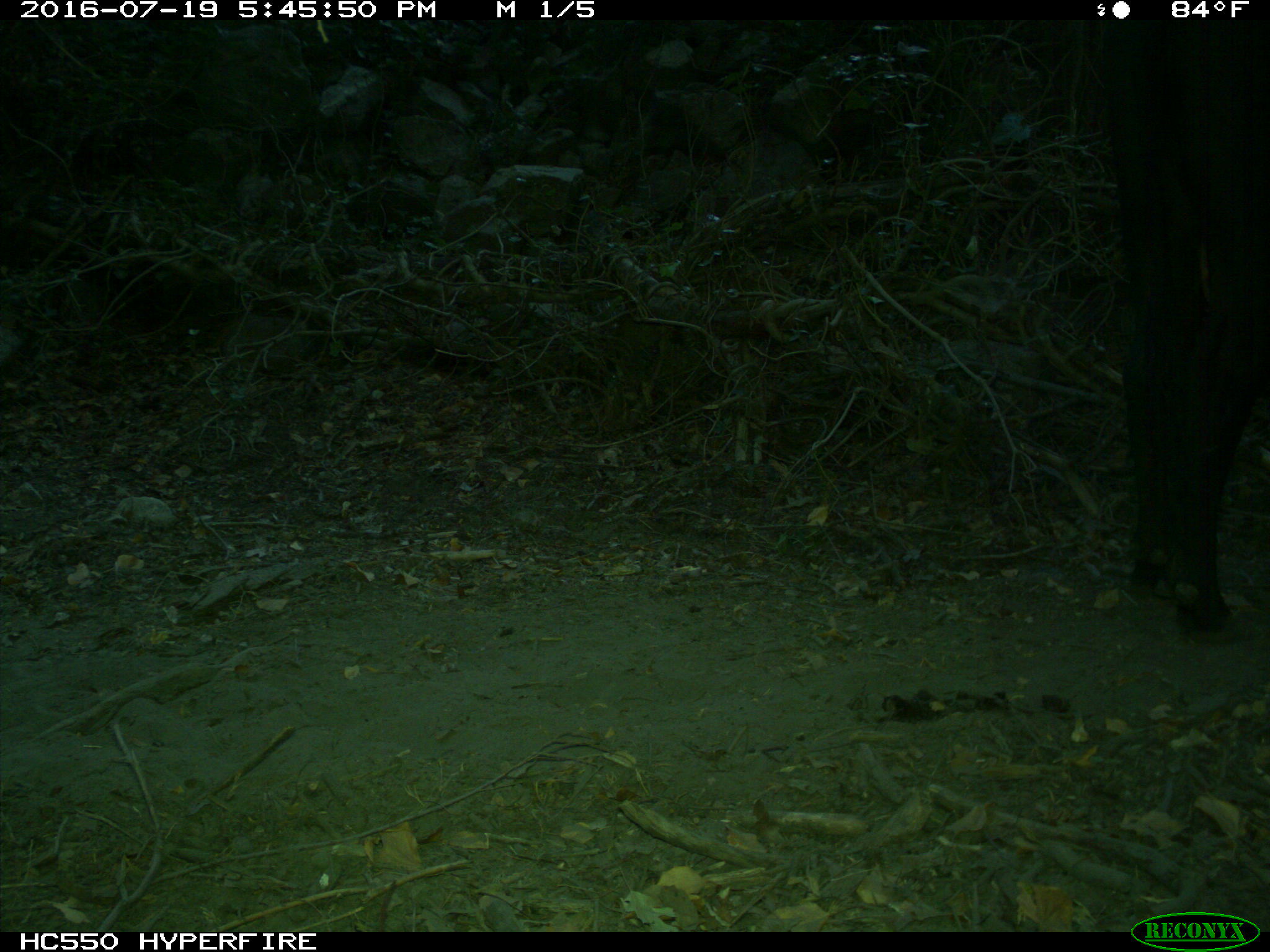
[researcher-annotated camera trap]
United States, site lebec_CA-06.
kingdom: Animalia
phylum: Chordata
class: Mammalia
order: Artiodactyla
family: Bovidae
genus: Bos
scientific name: Bos taurus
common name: domestic cow